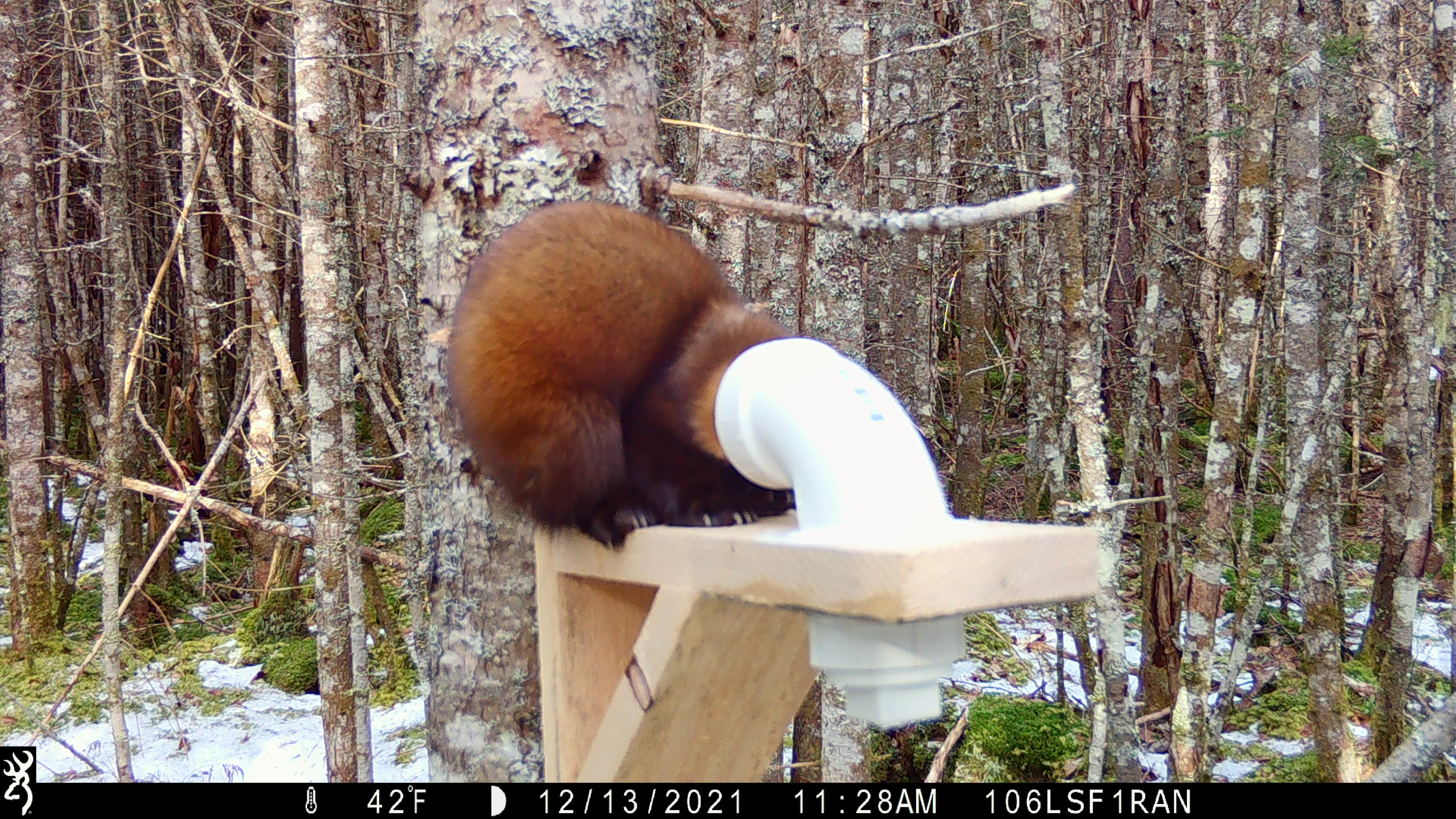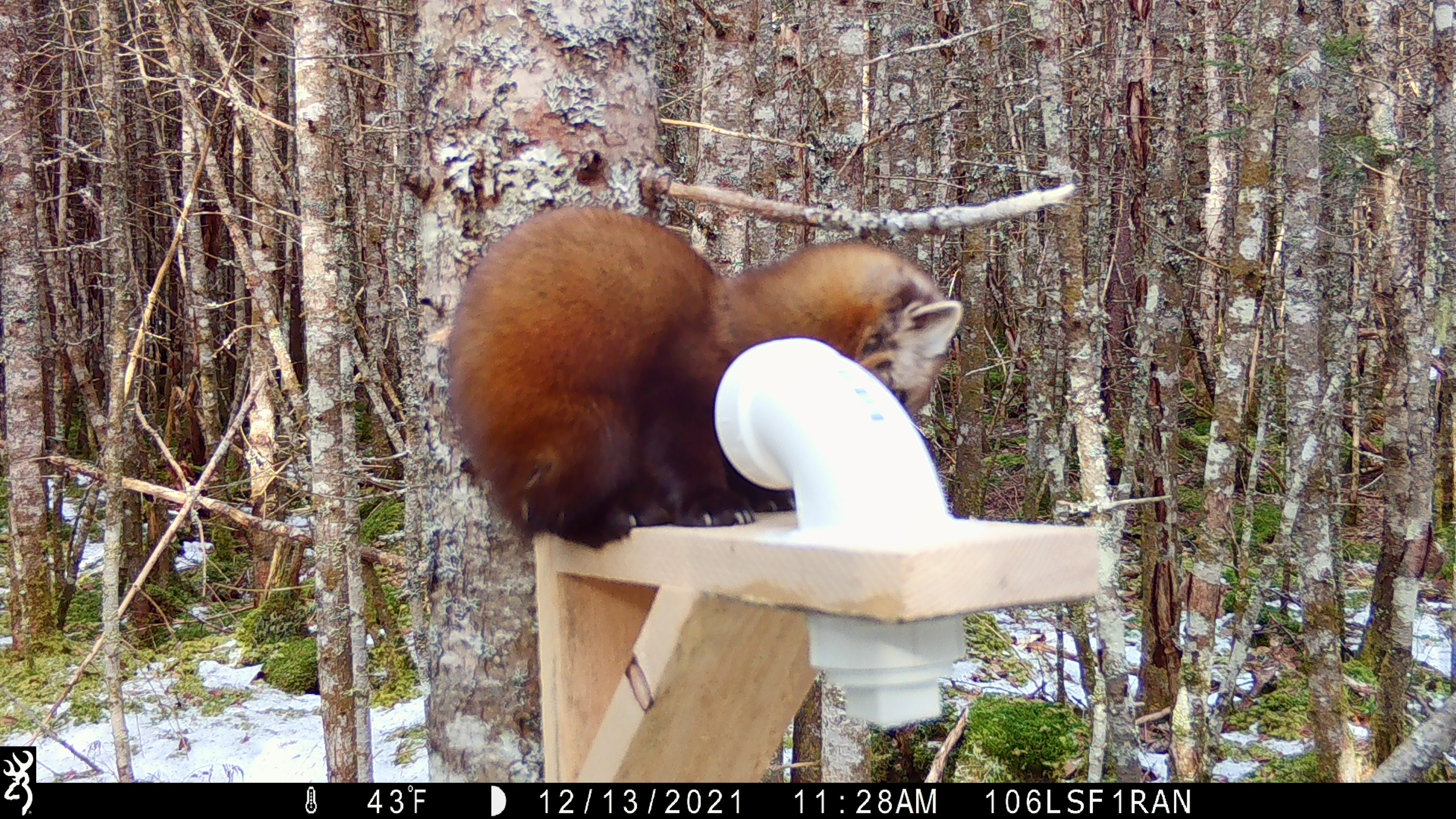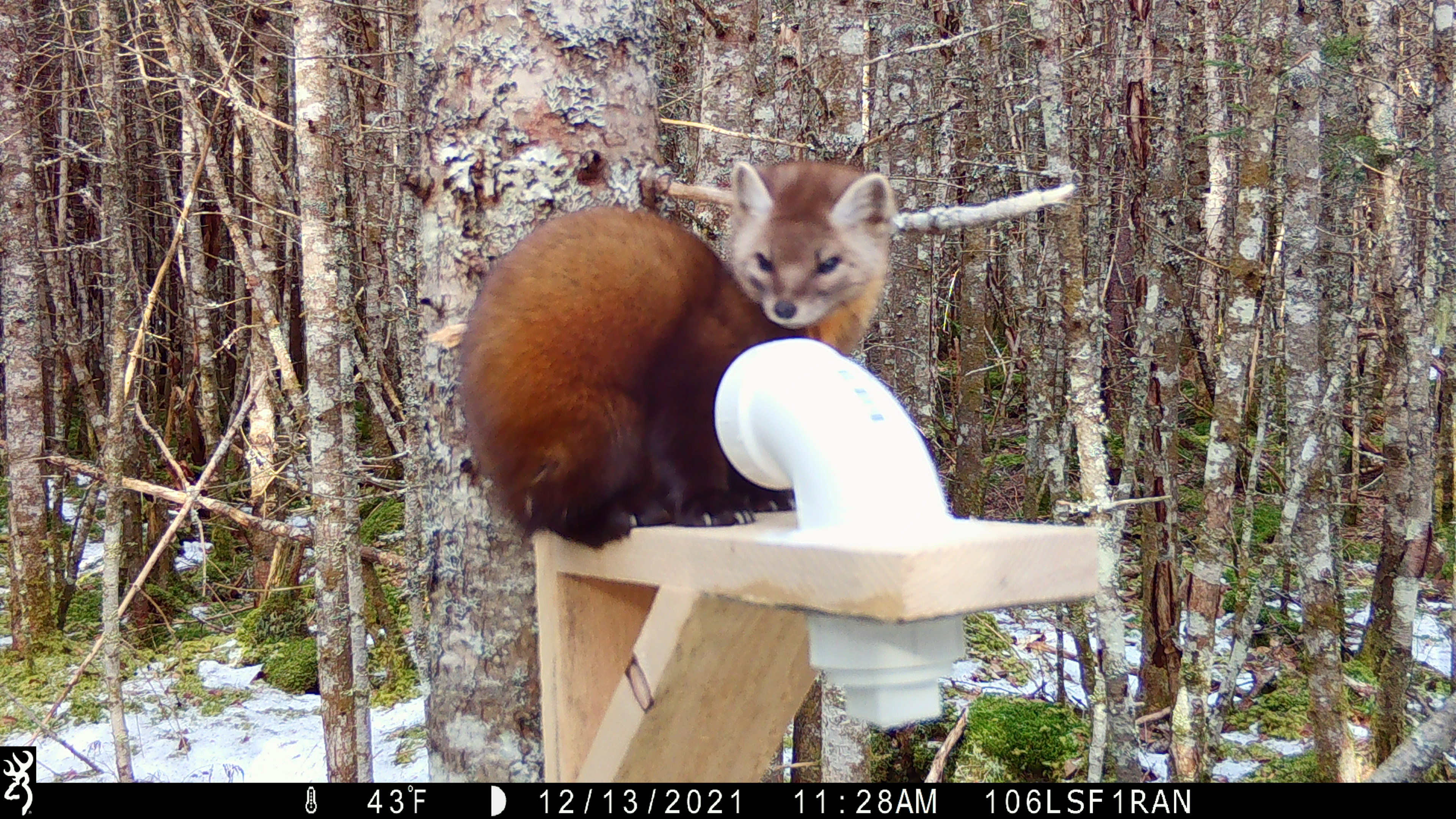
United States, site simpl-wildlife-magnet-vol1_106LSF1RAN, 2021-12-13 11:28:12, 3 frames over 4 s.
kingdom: Animalia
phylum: Chordata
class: Mammalia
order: Carnivora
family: Mustelidae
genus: Martes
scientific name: Martes americana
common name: american marten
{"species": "american marten (Martes americana)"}